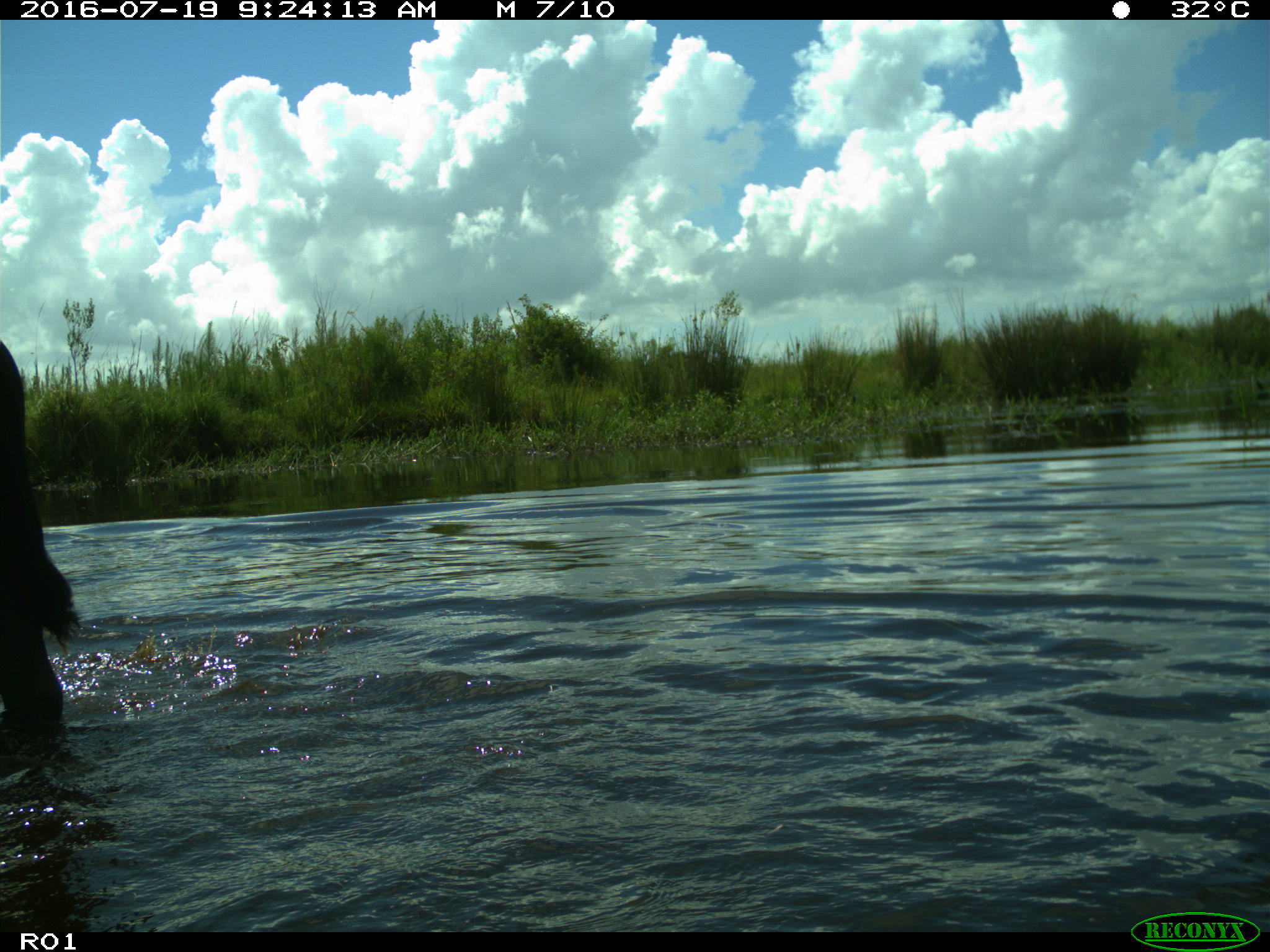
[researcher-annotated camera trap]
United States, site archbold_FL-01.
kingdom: Animalia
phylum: Chordata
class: Mammalia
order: Artiodactyla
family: Bovidae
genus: Bos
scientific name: Bos taurus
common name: domestic cow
Bos taurus (domestic cow).